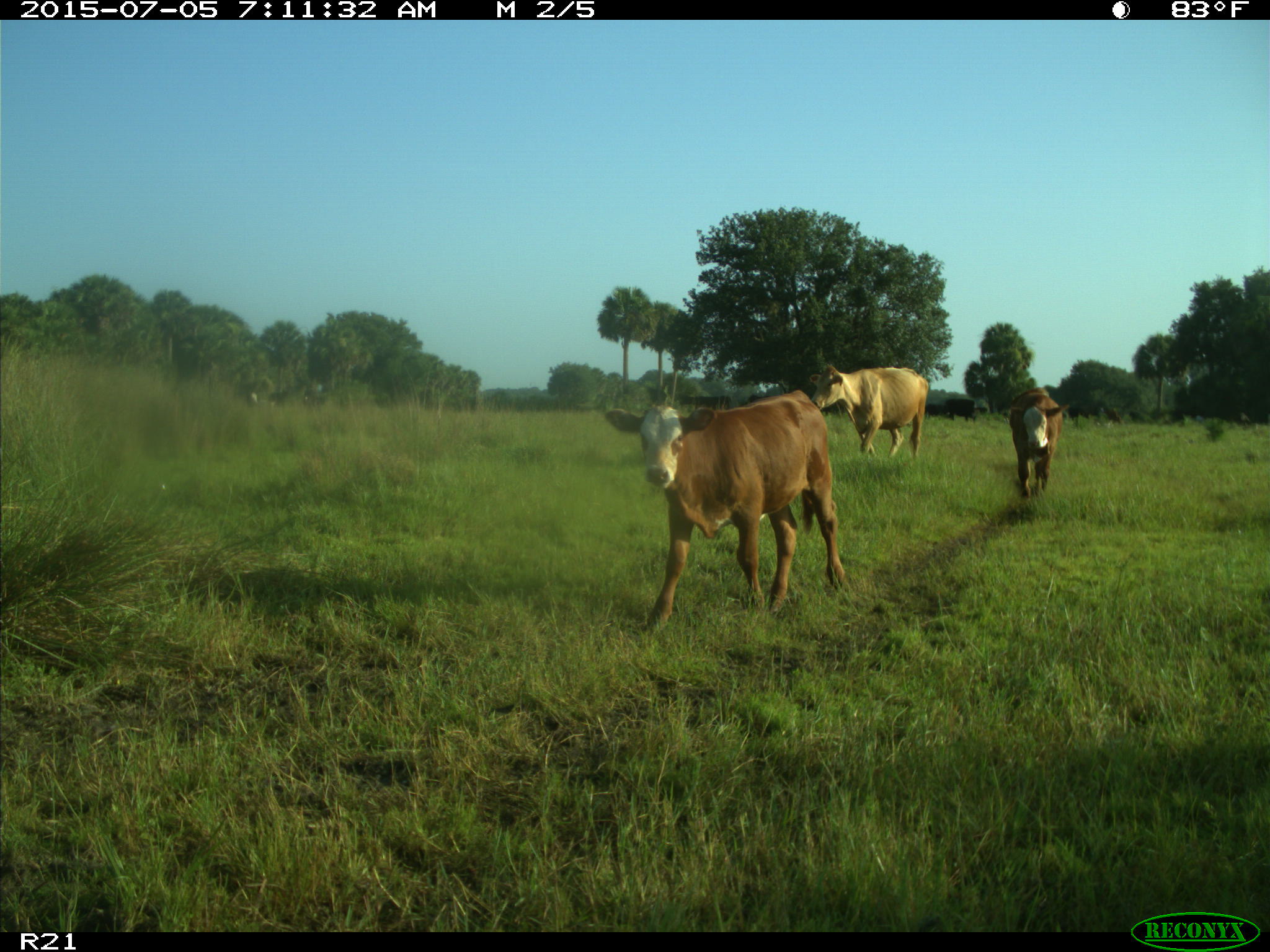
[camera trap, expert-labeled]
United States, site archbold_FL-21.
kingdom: Animalia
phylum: Chordata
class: Mammalia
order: Artiodactyla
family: Bovidae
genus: Bos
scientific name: Bos taurus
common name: domestic cow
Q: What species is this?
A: Bos taurus (domestic cow).